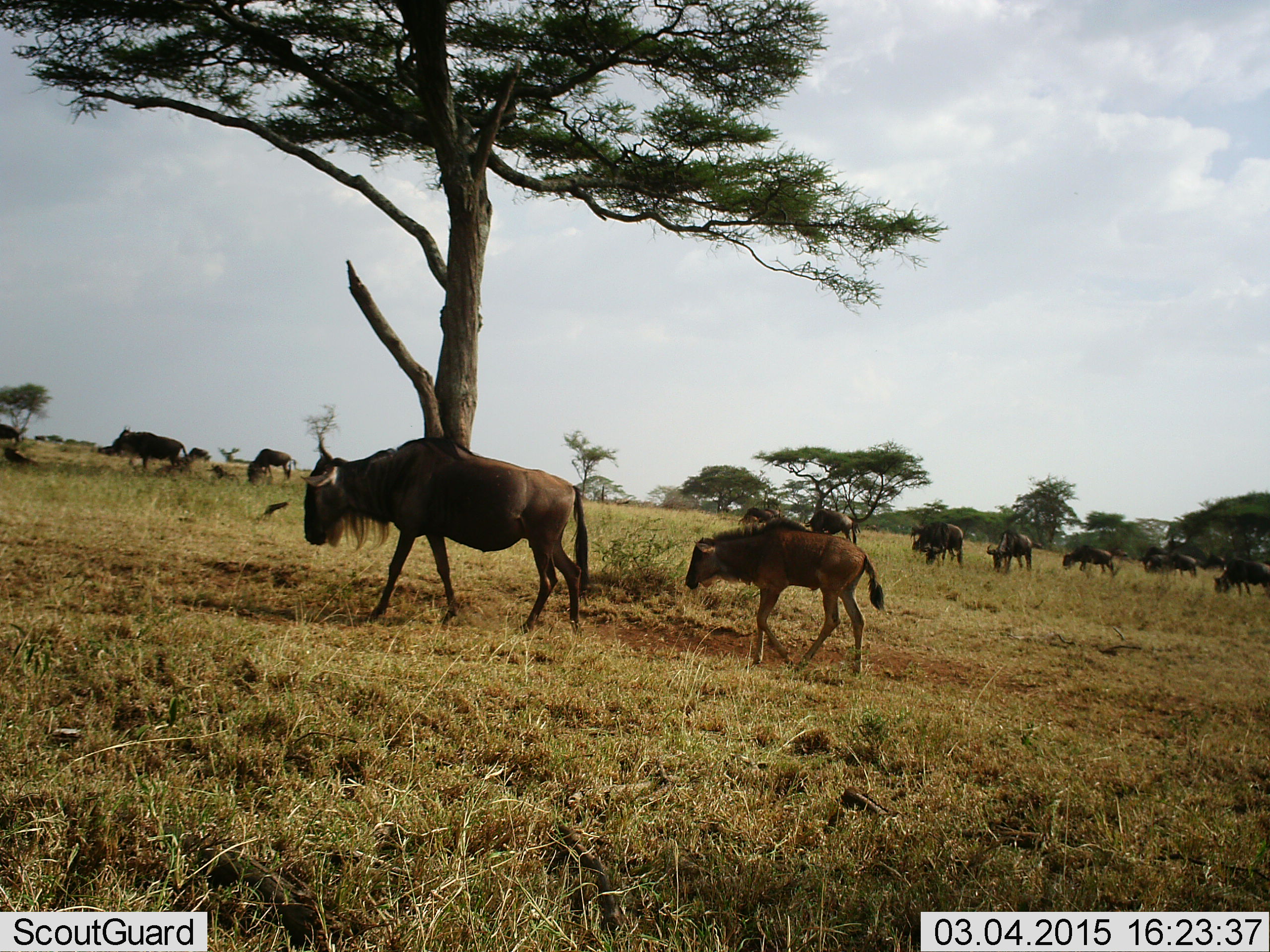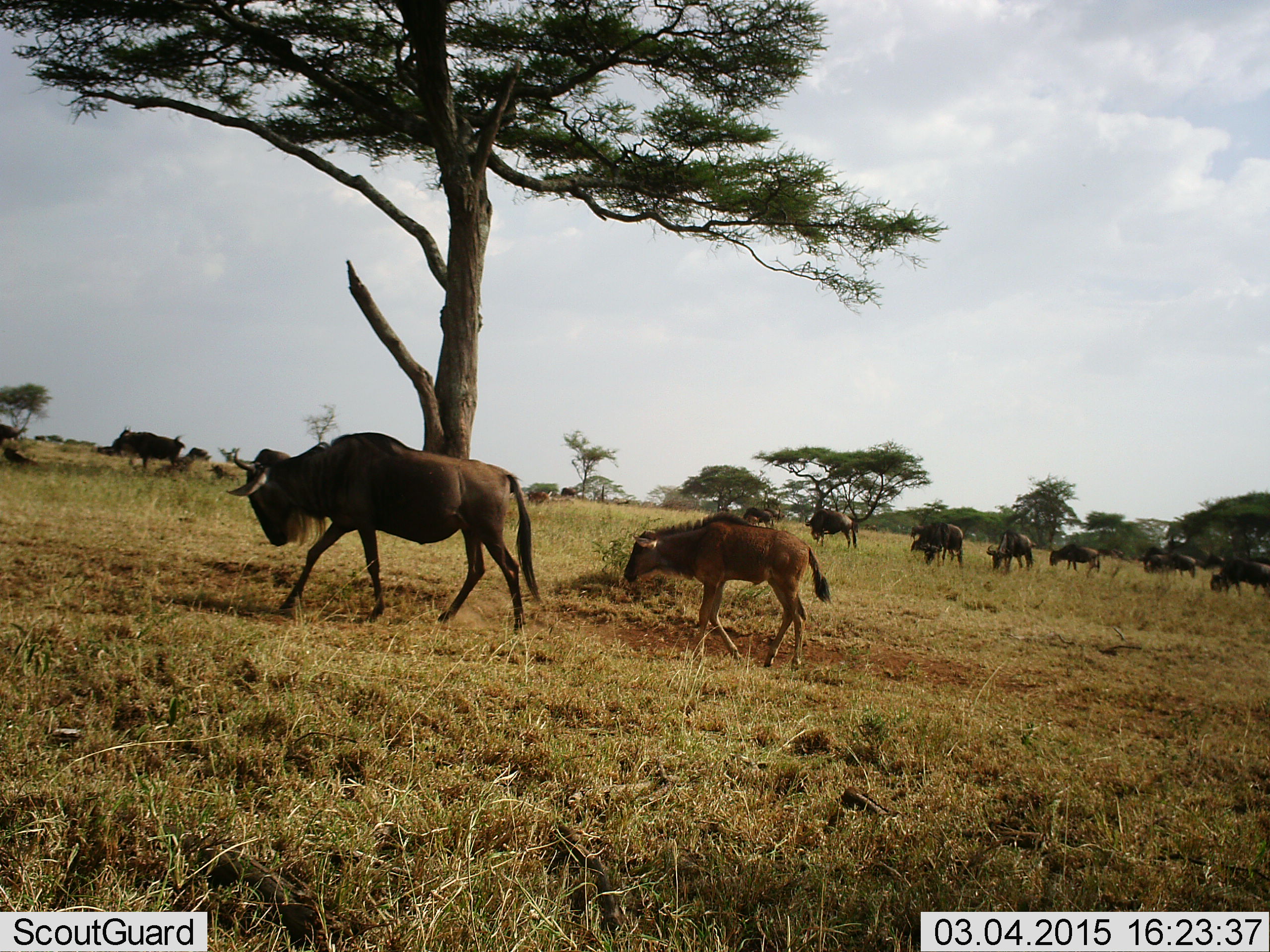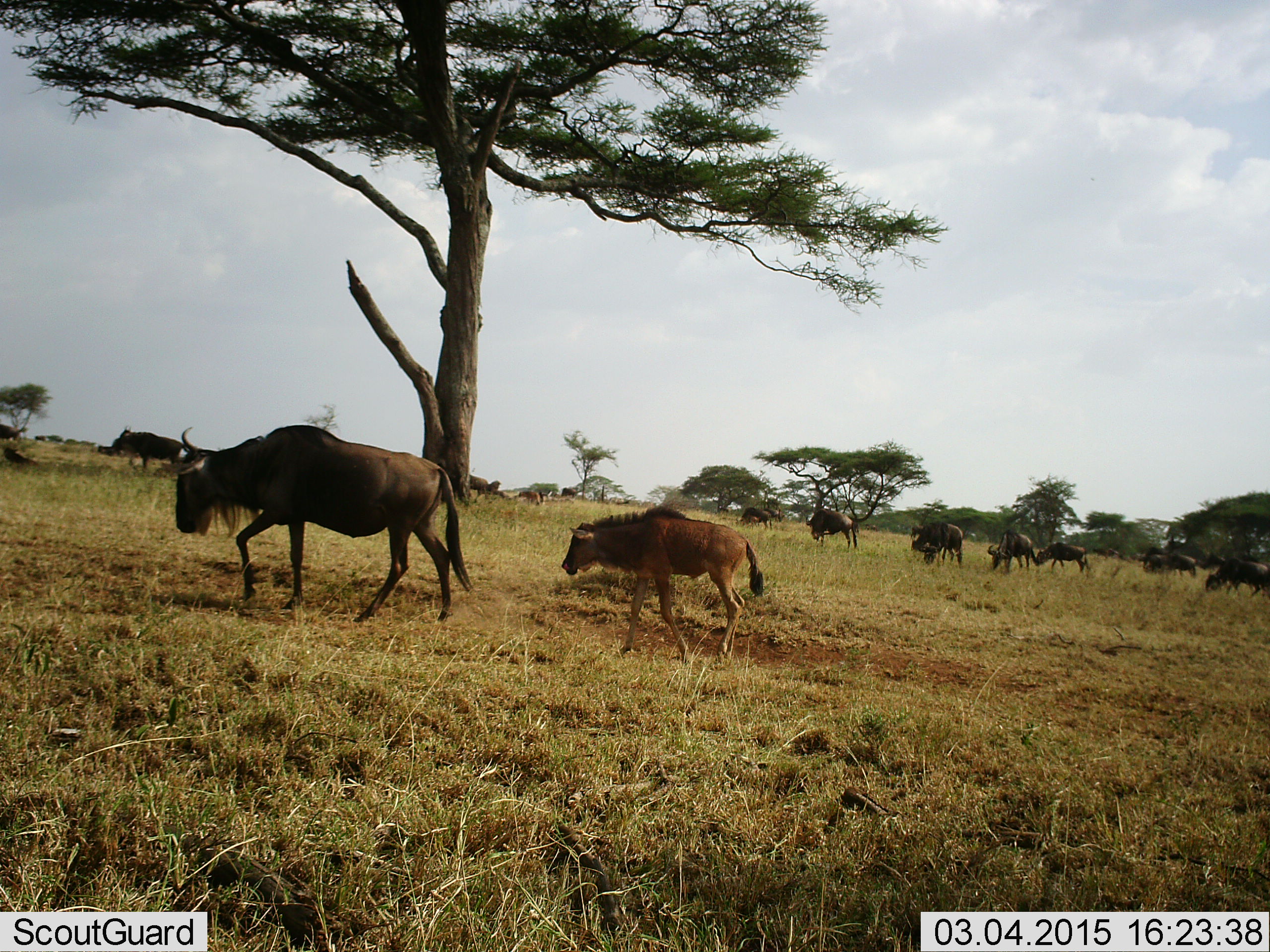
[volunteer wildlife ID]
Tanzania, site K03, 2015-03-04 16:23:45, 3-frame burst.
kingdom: Animalia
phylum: Chordata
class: Mammalia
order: Artiodactyla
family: Bovidae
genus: Connochaetes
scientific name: Connochaetes taurinus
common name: blue wildebeest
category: wildebeest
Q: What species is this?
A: Wildebeest (blue wildebeest) (Connochaetes taurinus).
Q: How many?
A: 11-50.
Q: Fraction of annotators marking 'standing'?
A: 40%.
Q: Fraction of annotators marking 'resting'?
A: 10%.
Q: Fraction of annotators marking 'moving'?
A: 80%.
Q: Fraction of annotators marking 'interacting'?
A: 0%.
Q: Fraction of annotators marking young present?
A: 70%.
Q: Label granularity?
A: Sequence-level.